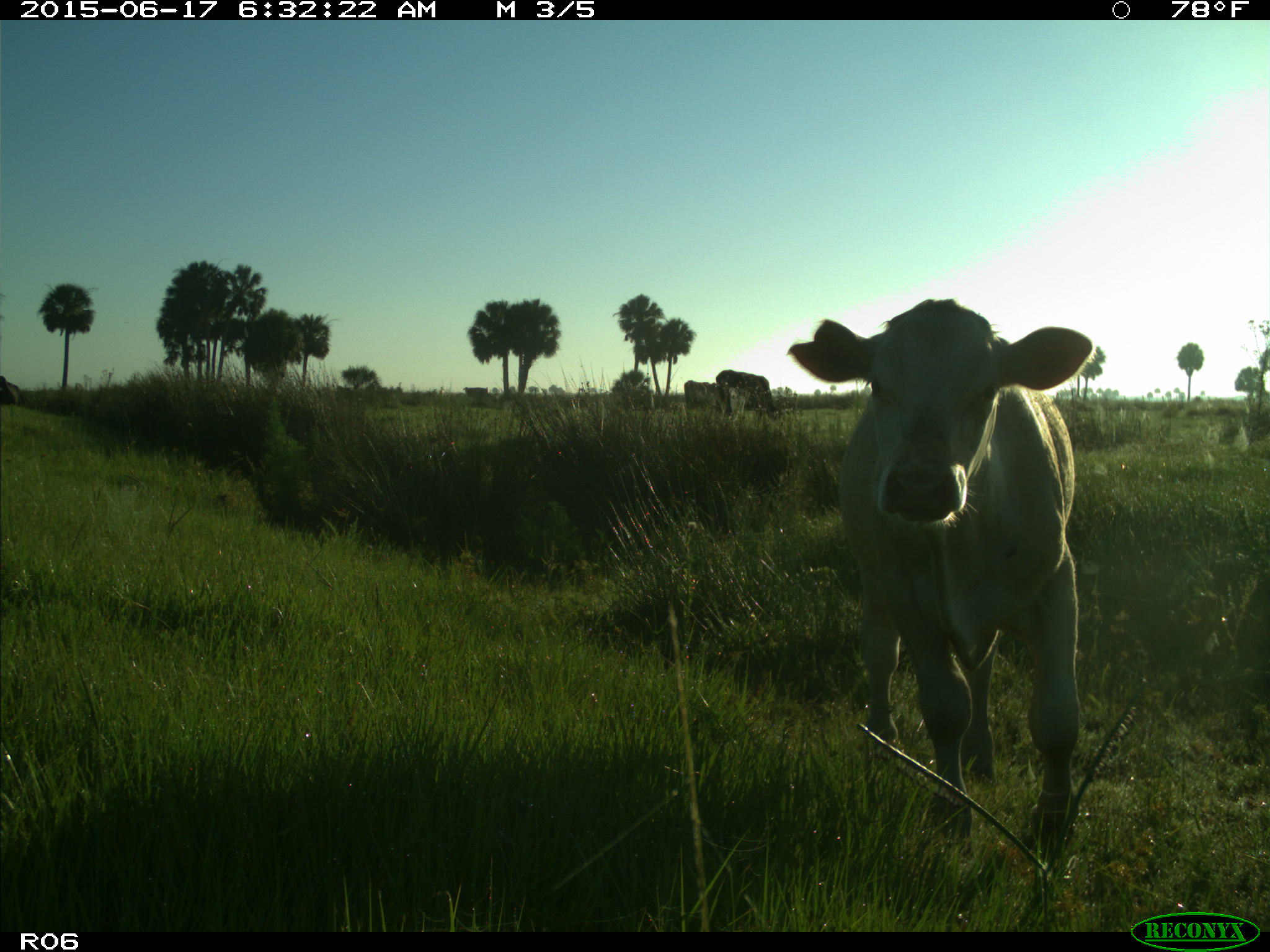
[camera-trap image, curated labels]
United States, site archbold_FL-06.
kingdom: Animalia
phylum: Chordata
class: Mammalia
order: Artiodactyla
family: Bovidae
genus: Bos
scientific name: Bos taurus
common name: domestic cow